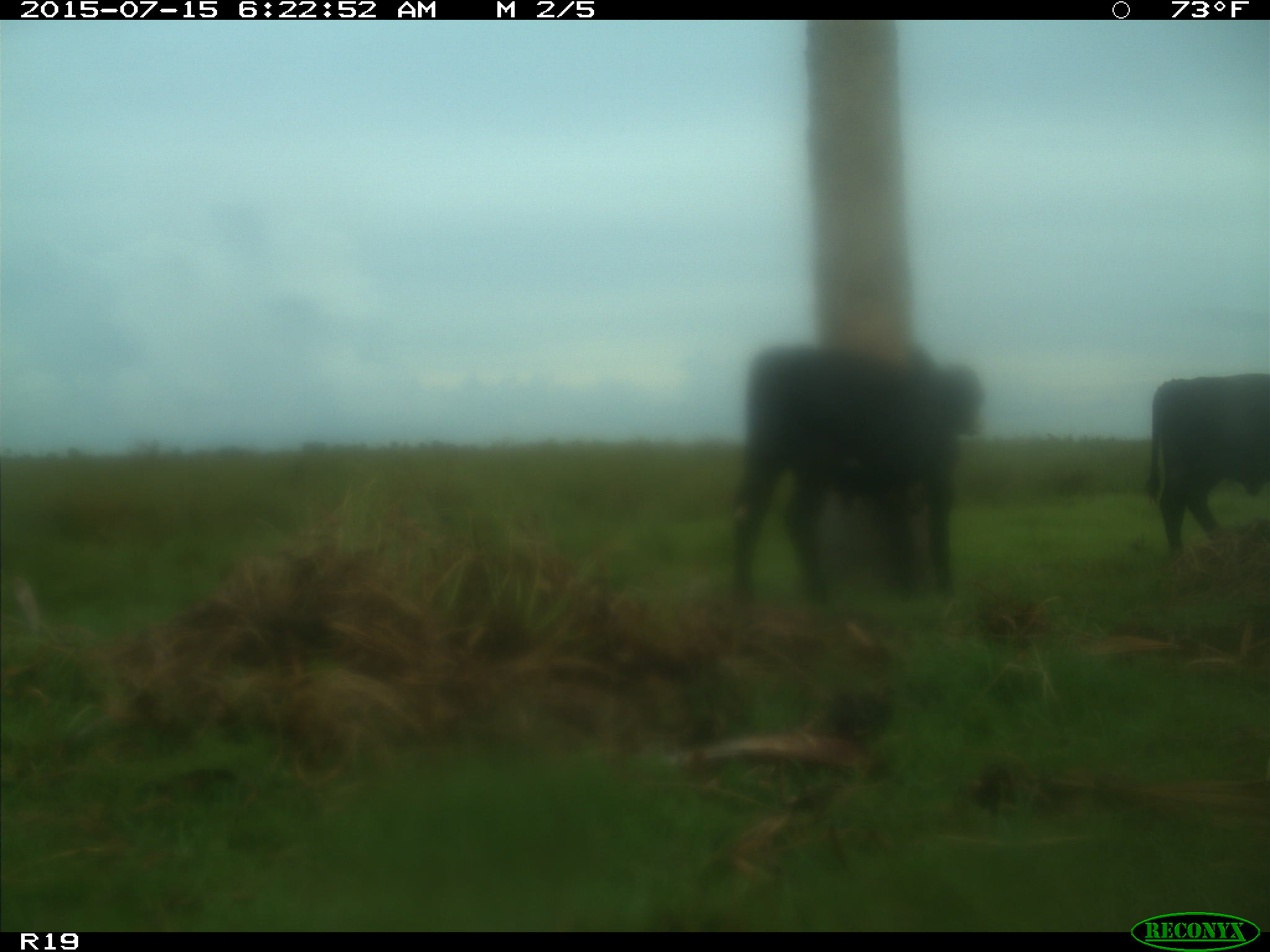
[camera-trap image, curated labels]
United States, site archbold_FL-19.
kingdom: Animalia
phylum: Chordata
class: Mammalia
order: Artiodactyla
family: Bovidae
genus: Bos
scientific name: Bos taurus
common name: domestic cow